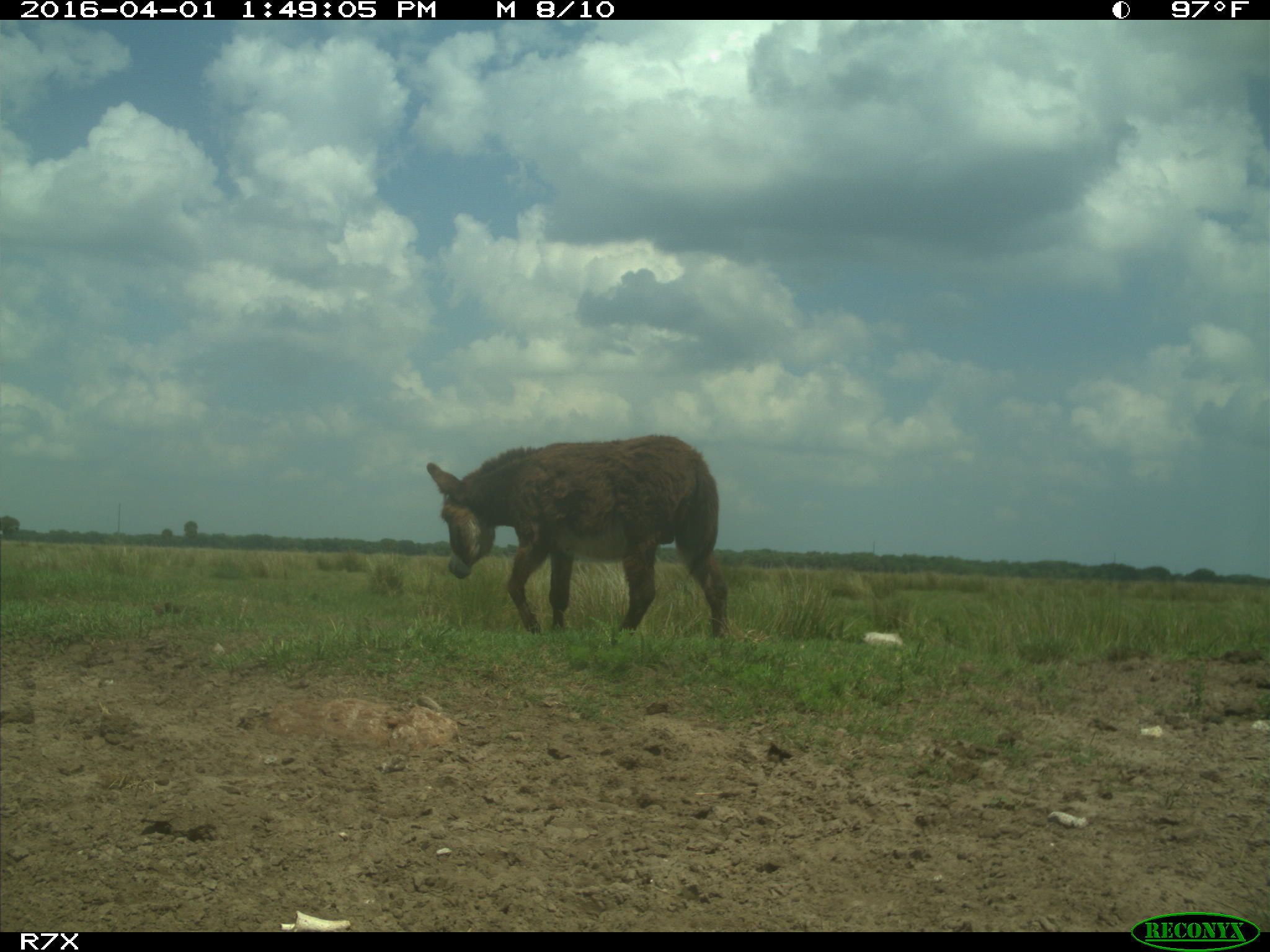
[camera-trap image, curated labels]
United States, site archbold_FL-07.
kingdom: Animalia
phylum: Chordata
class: Mammalia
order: Perissodactyla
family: Equidae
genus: Equus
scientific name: Equus africanus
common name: african wild ass